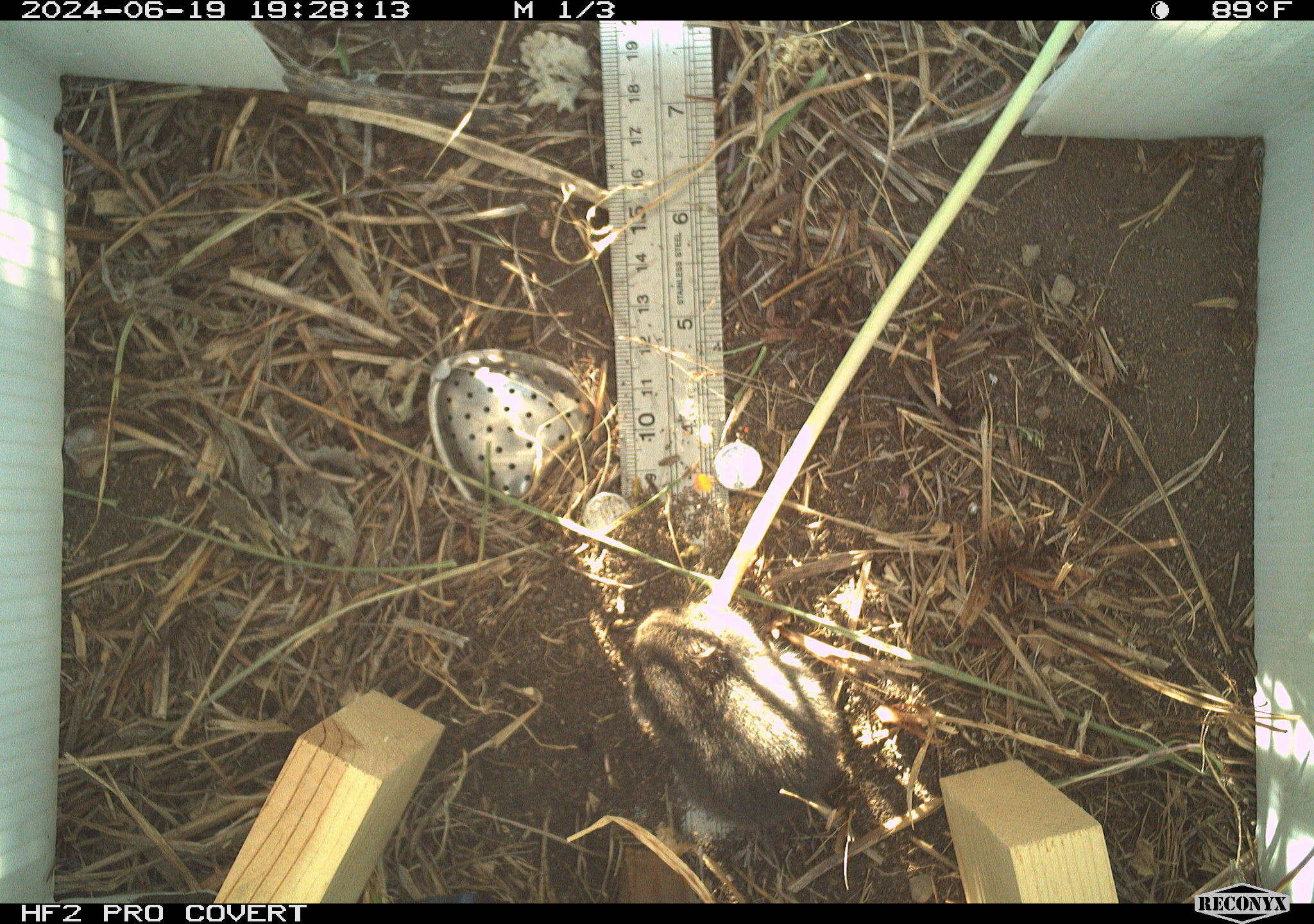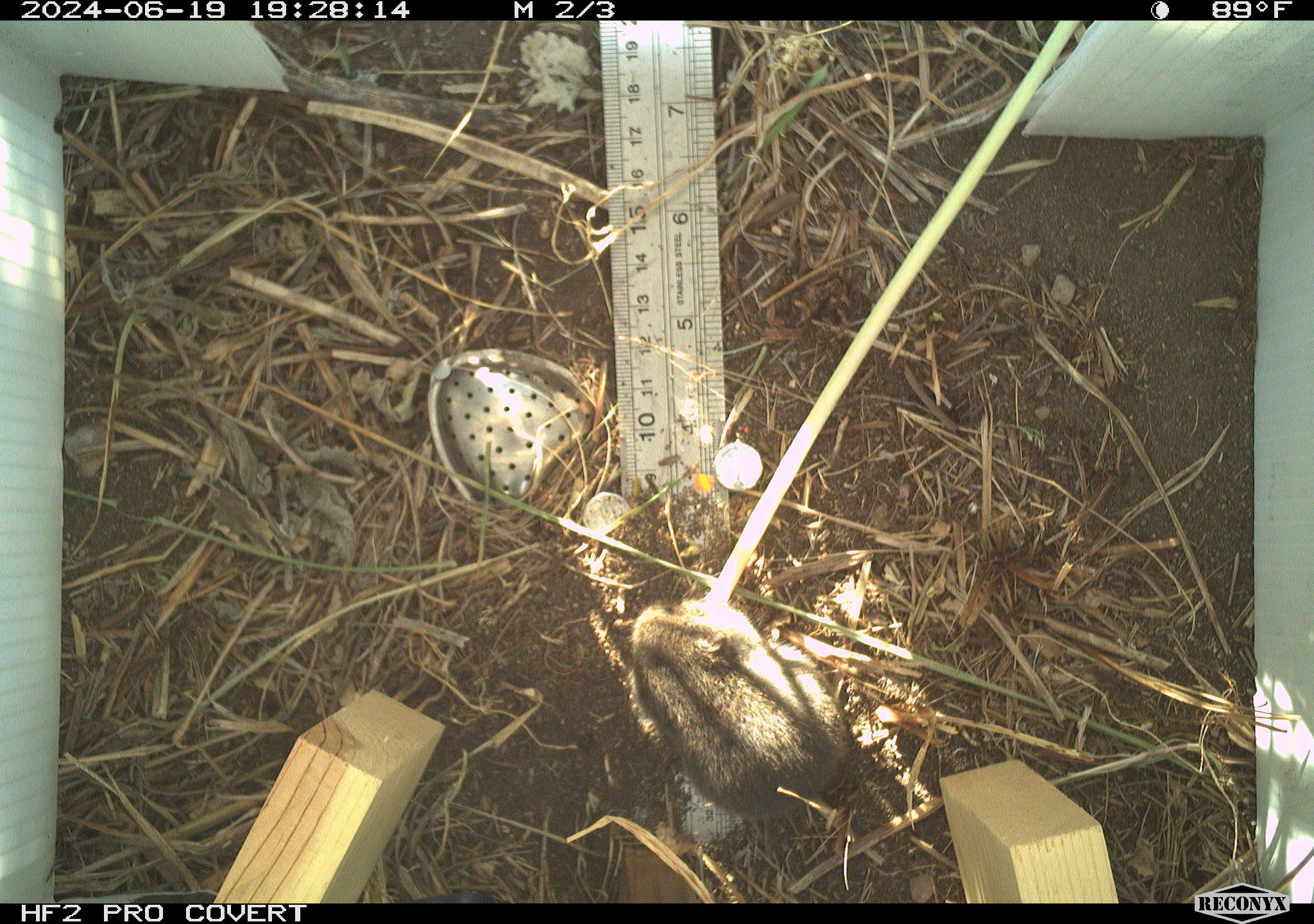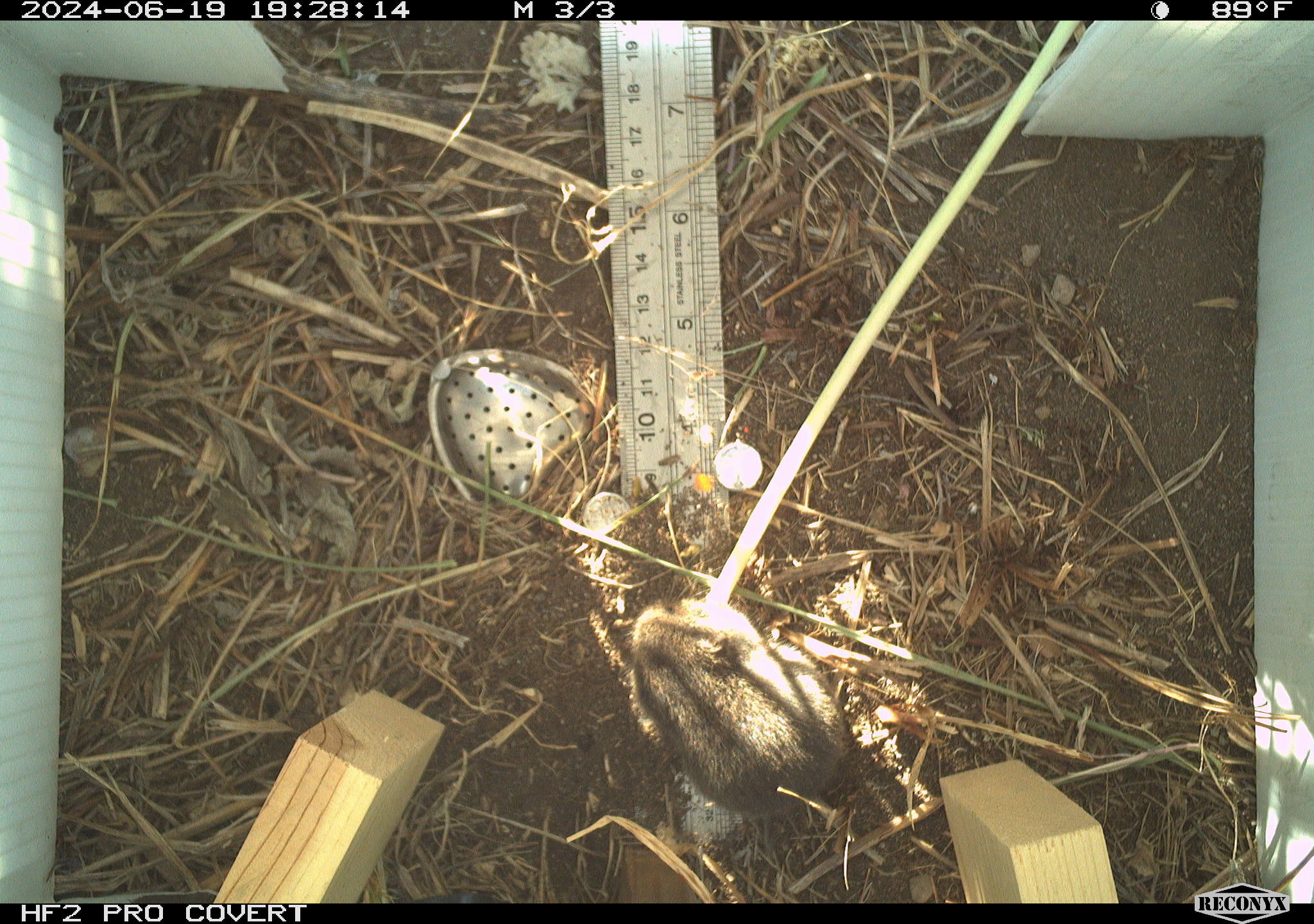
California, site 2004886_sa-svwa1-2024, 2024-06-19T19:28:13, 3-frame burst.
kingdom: Animalia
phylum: Chordata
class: Mammalia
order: Rodentia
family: Cricetidae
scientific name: Arvicolinae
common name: voles, lemmings, and muskrats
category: arvicolinae subfamily